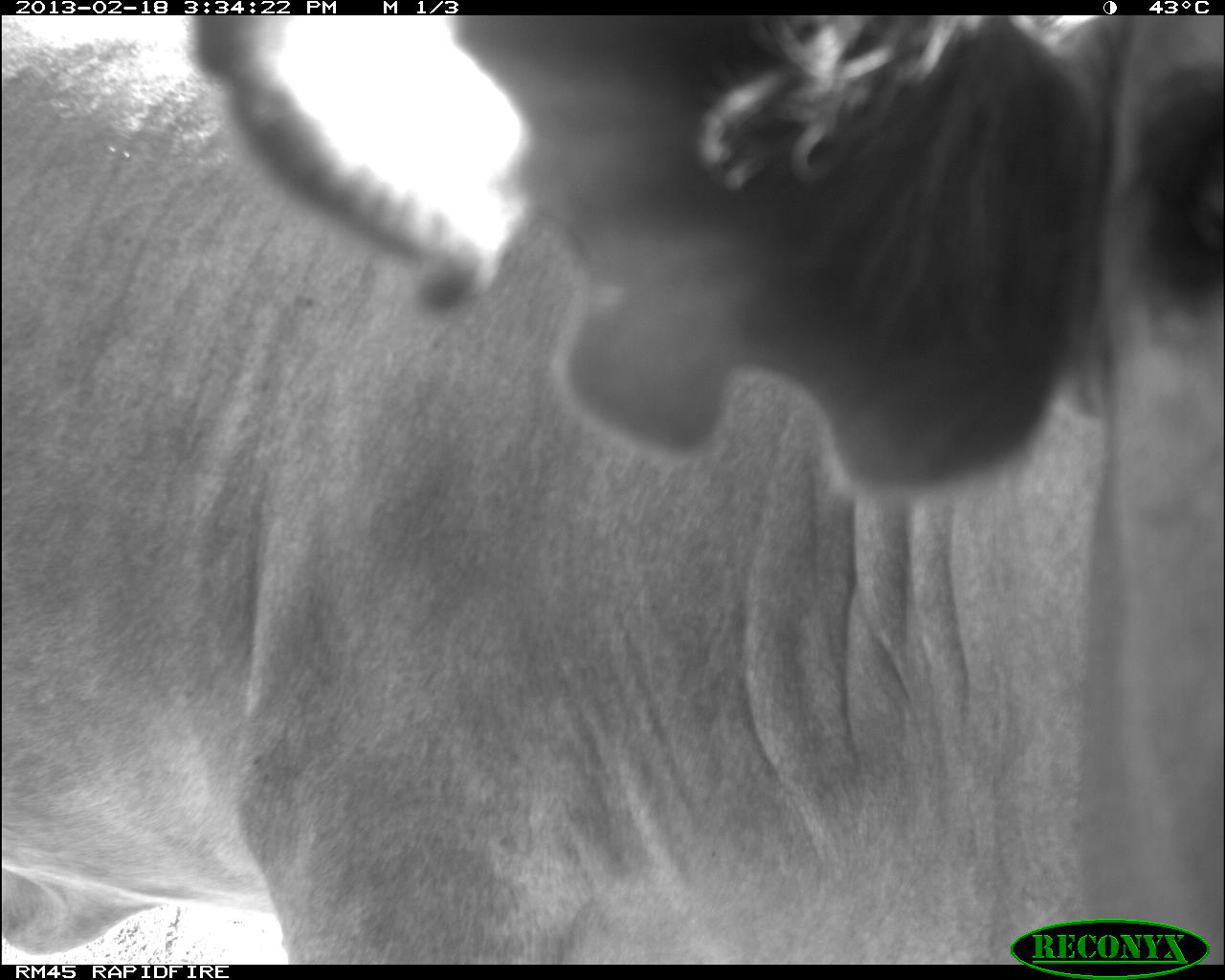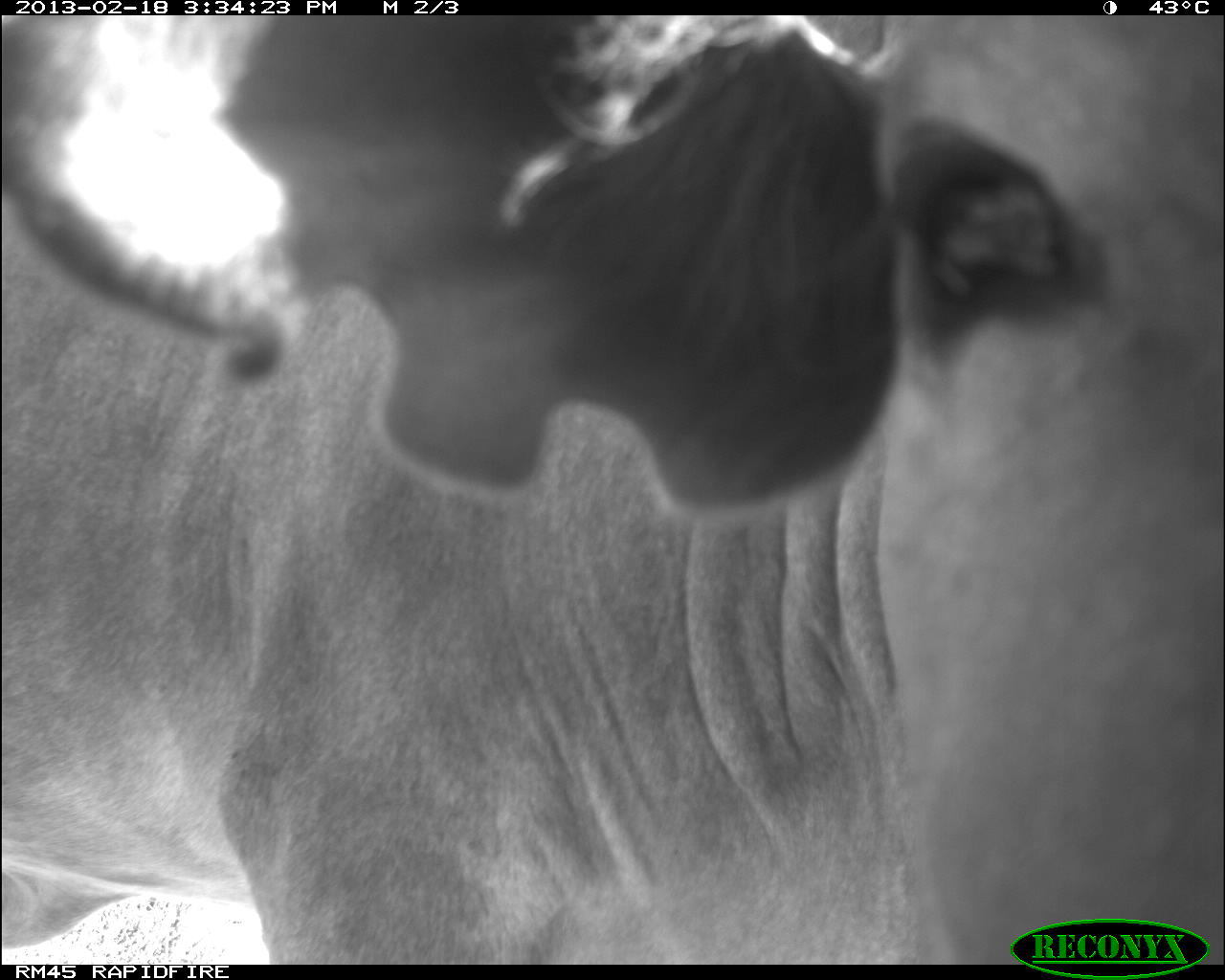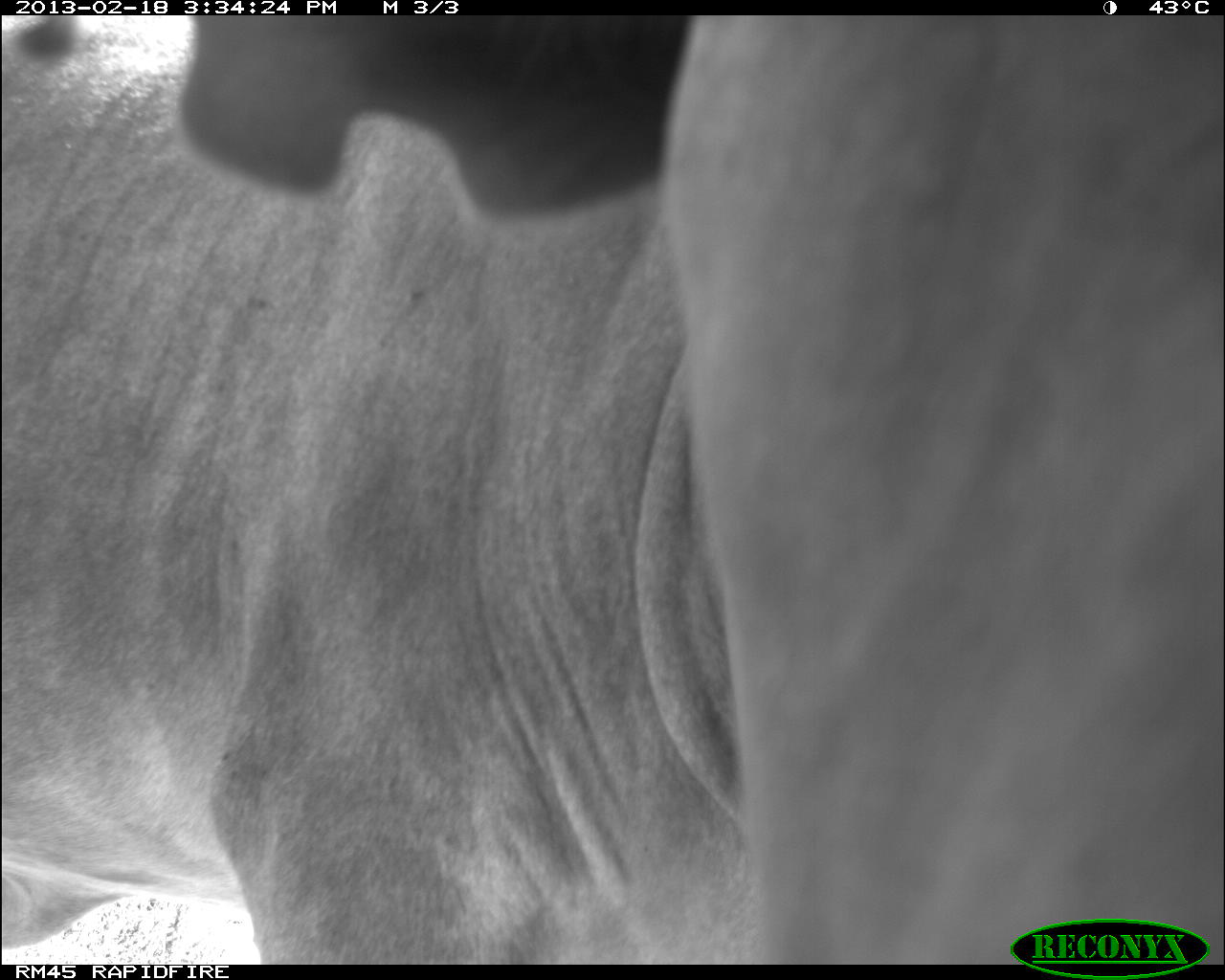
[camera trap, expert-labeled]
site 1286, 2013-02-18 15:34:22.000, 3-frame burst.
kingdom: Animalia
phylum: Chordata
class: Mammalia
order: Artiodactyla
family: Bovidae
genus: Bos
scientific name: Bos taurus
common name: domestic cattle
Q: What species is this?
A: Bos taurus (domestic cattle).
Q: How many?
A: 1.